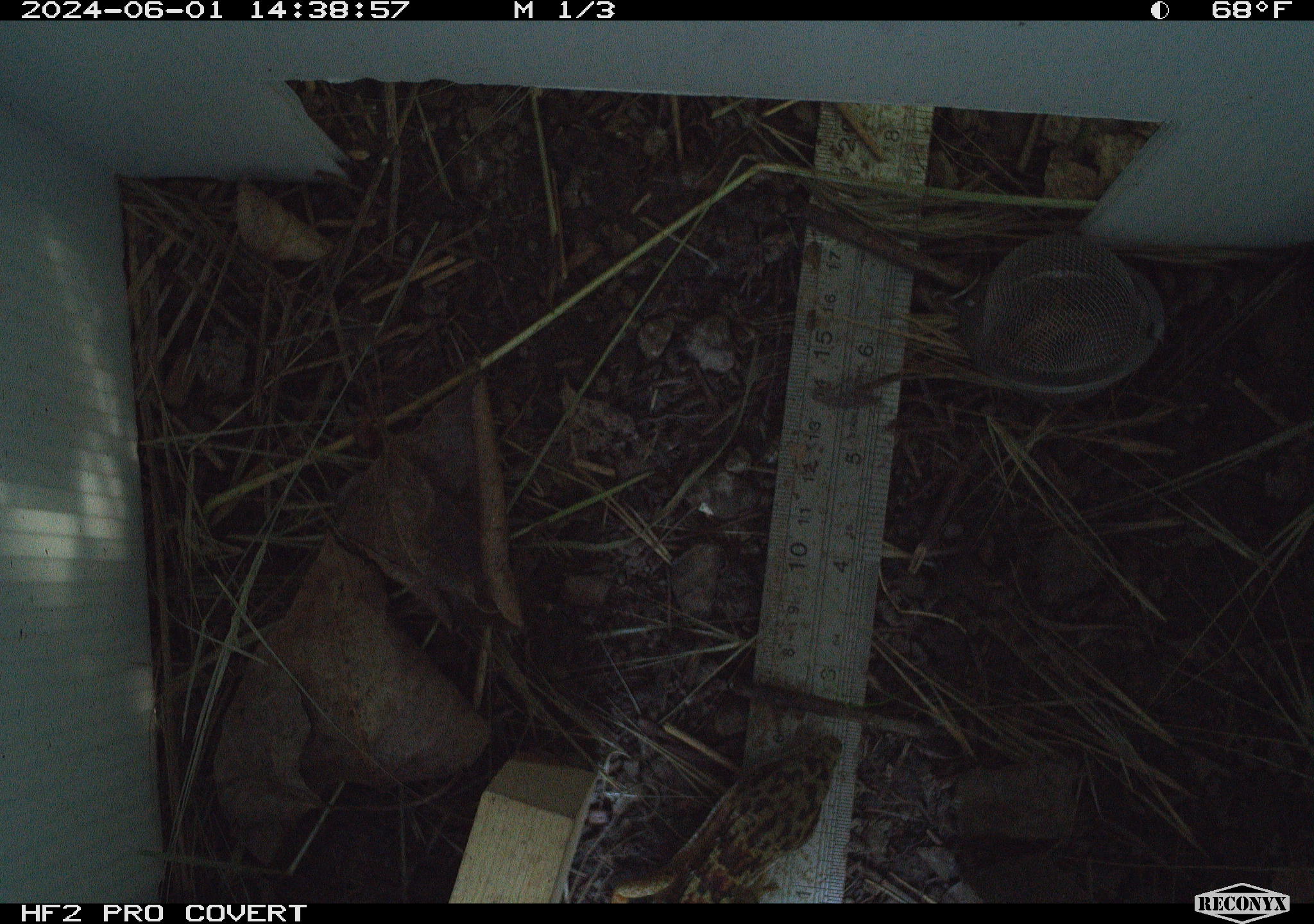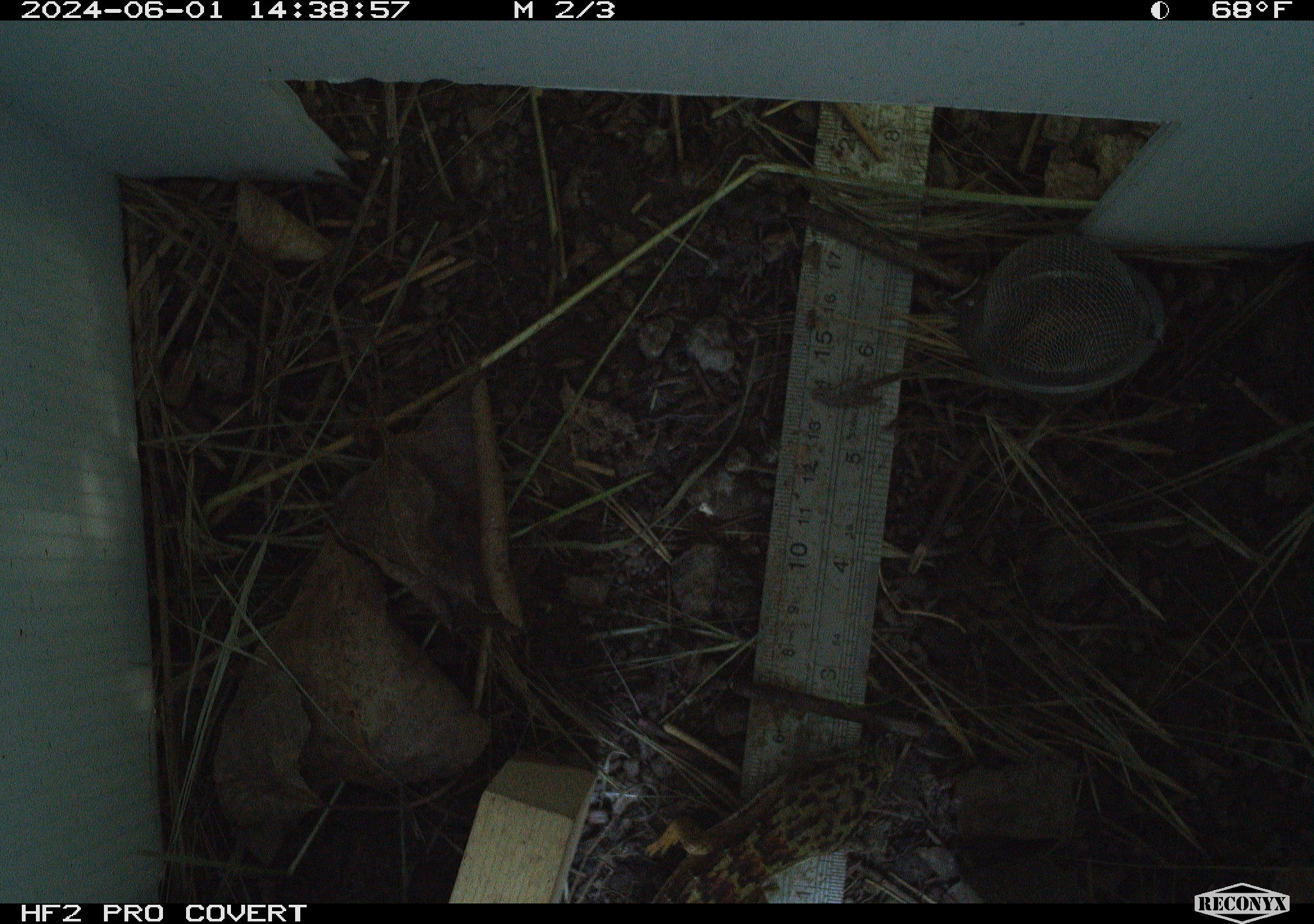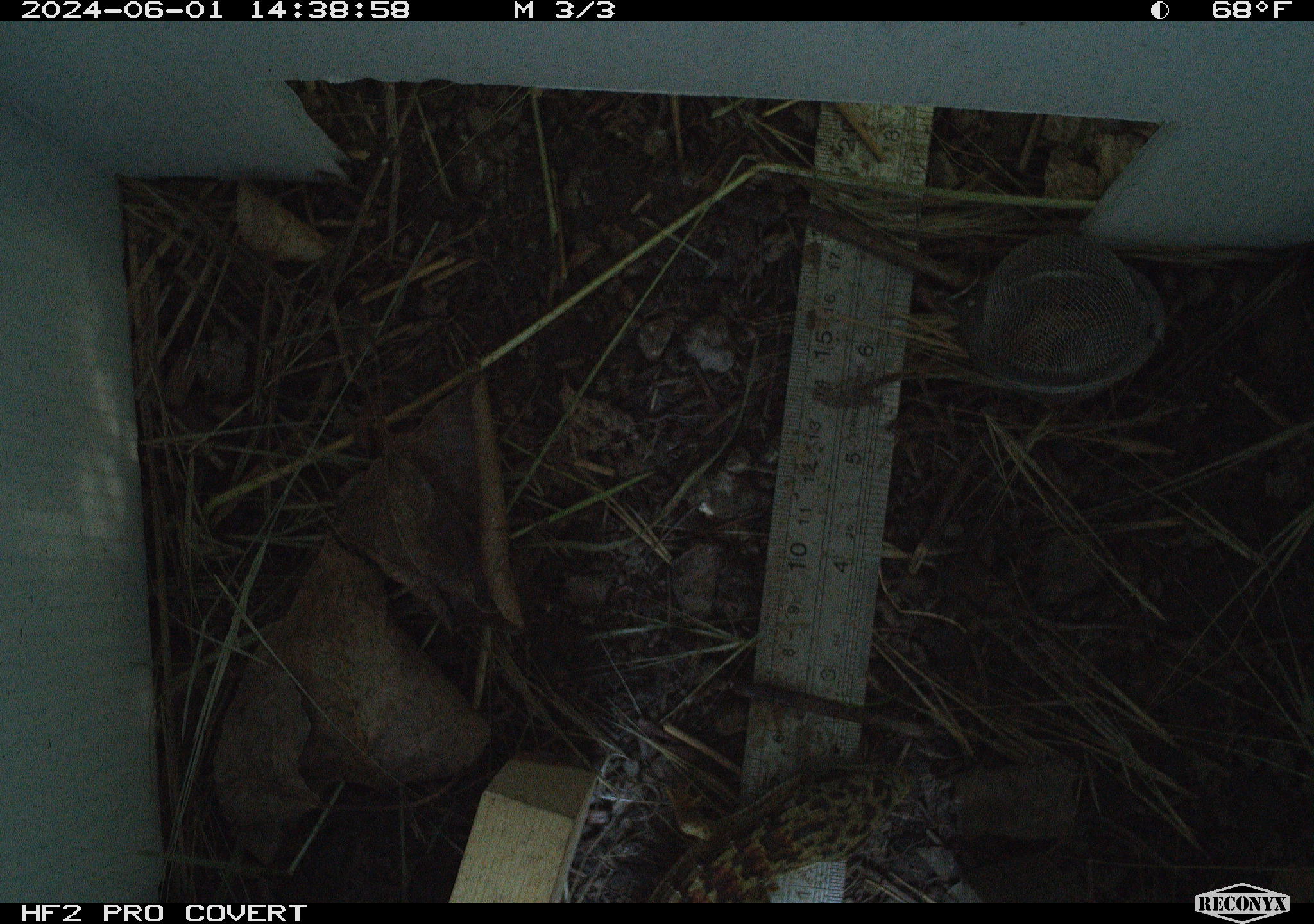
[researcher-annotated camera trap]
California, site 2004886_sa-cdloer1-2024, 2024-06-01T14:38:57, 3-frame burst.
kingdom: Animalia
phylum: Chordata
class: Reptilia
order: Squamata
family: Anguidae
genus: Elgaria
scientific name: Elgaria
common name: alligator lizards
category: elgaria species